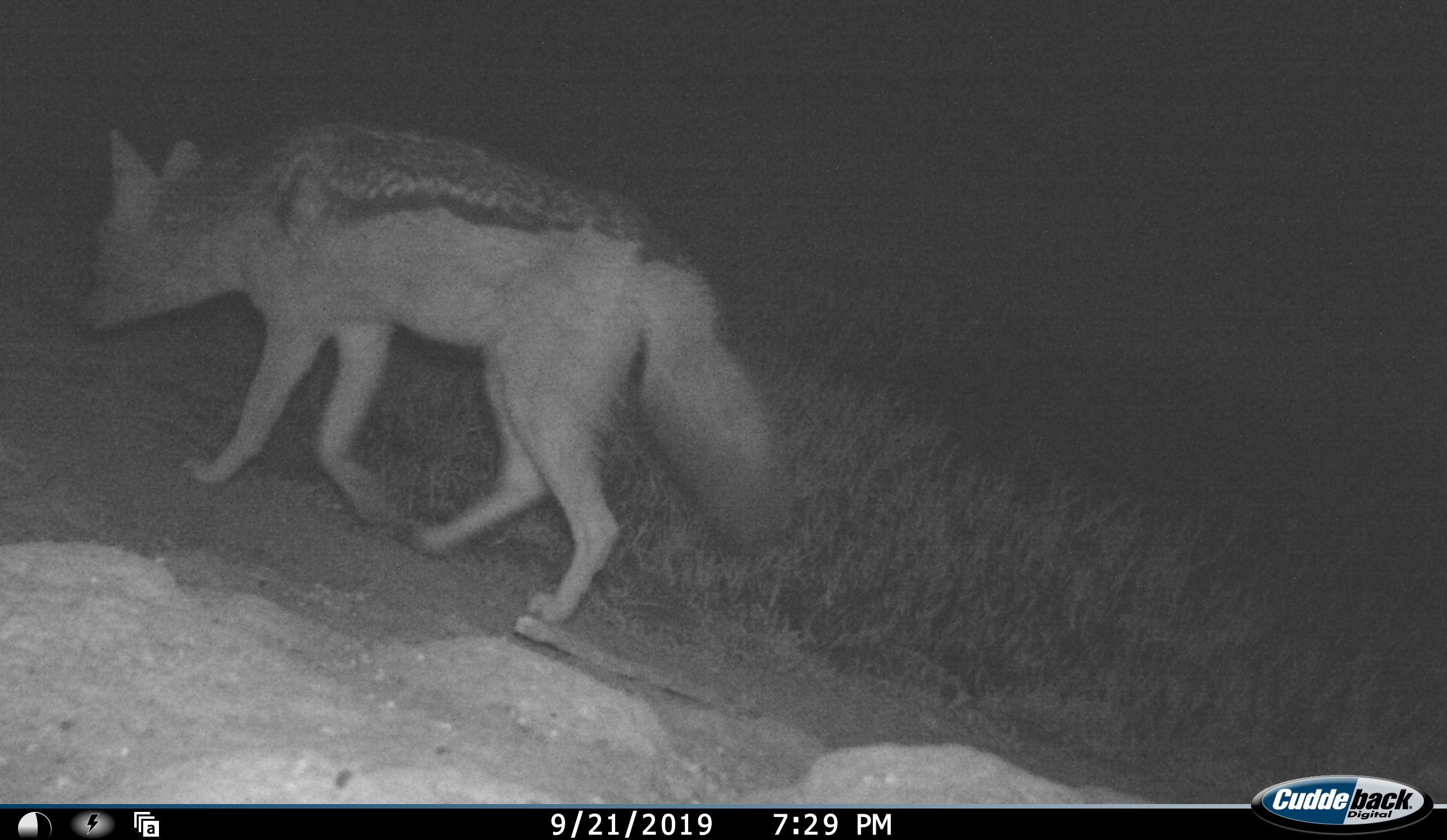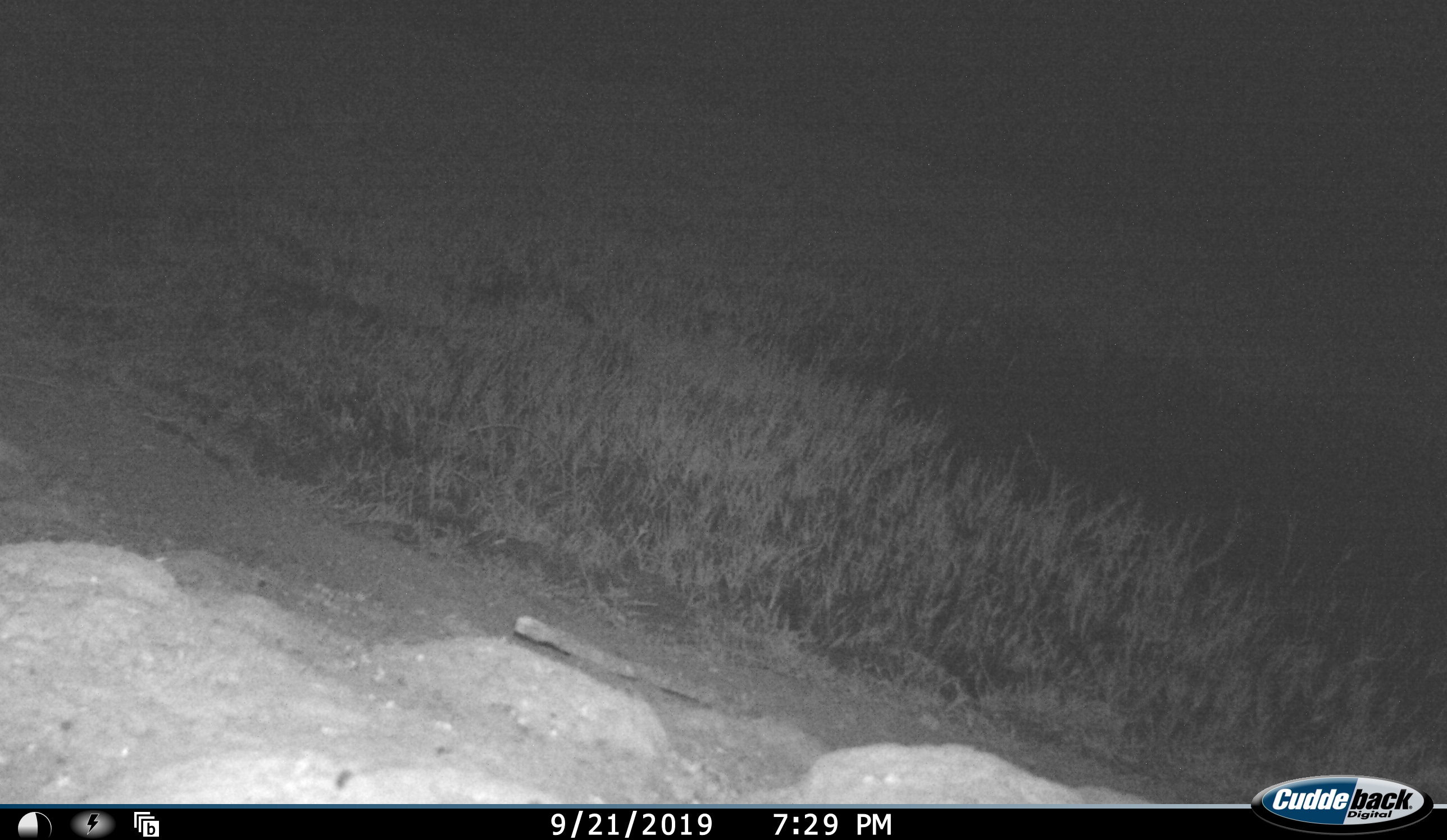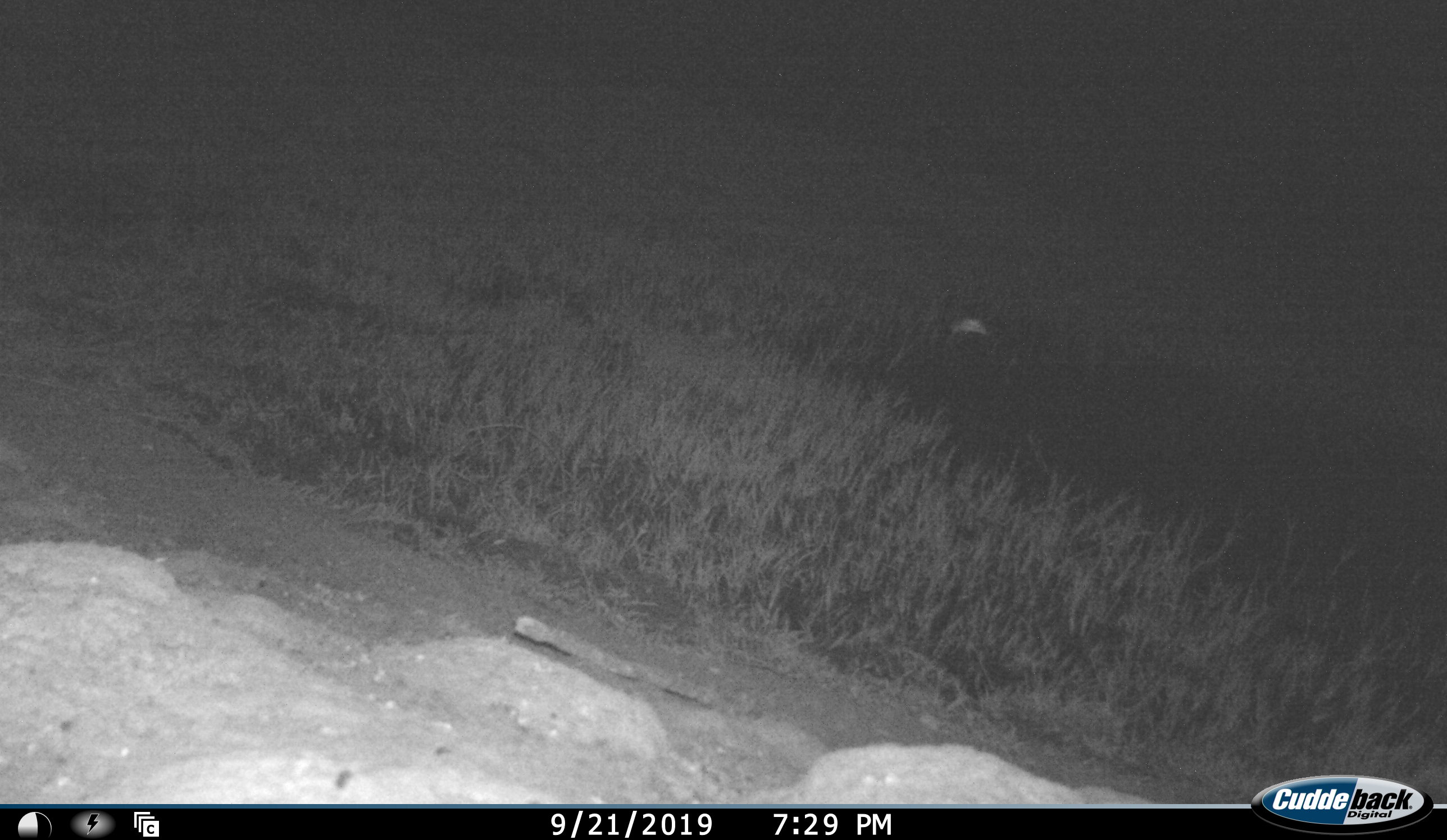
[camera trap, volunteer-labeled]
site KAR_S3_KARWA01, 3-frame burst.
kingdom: Animalia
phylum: Chordata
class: Mammalia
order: Carnivora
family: Canidae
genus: Lupulella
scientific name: Lupulella mesomelas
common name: black-backed jackal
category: jackalblackbacked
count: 1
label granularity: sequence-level